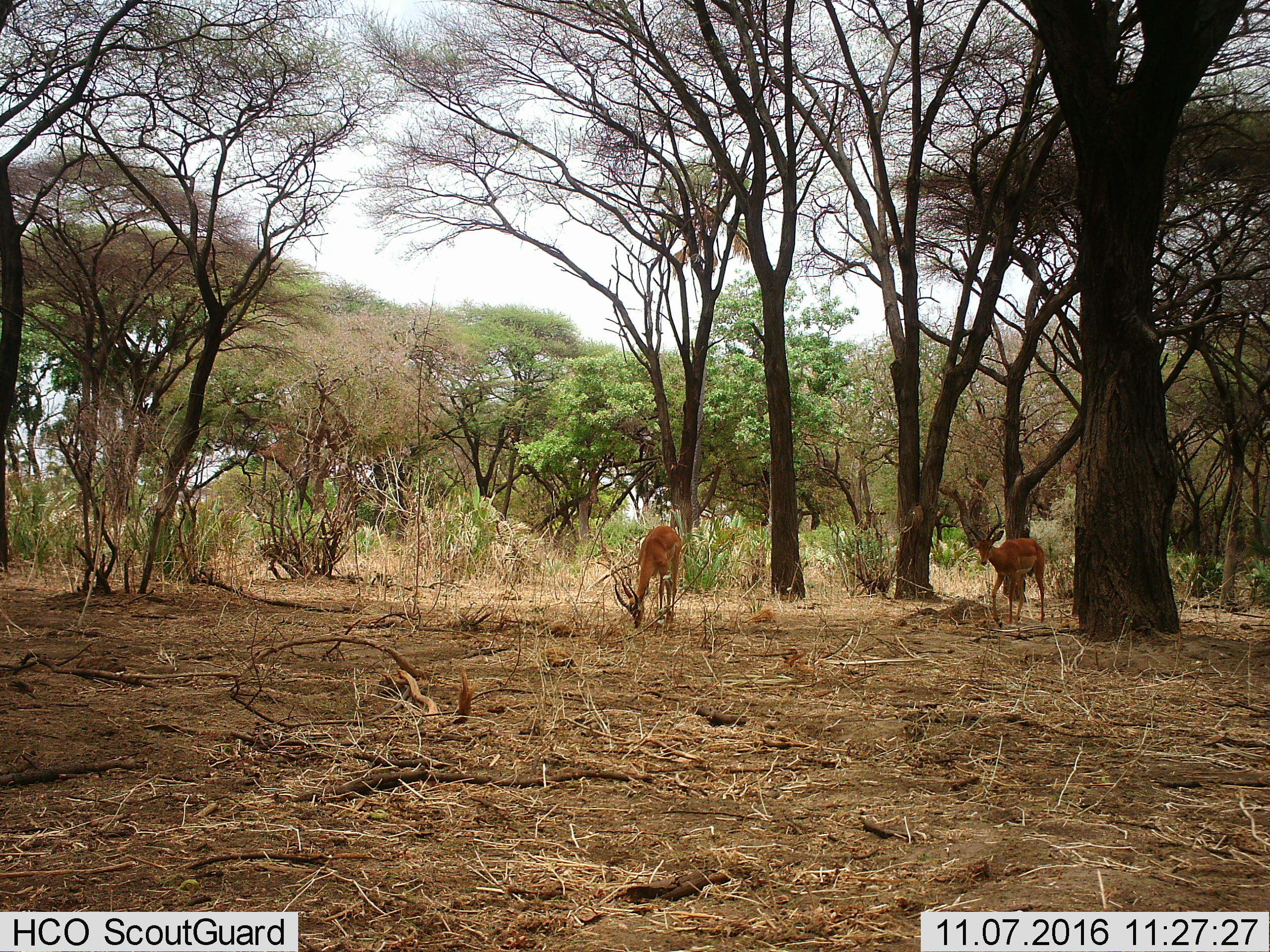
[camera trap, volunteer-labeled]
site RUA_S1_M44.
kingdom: Animalia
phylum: Chordata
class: Mammalia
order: Artiodactyla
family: Bovidae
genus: Aepyceros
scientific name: Aepyceros melampus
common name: impala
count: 2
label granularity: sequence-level